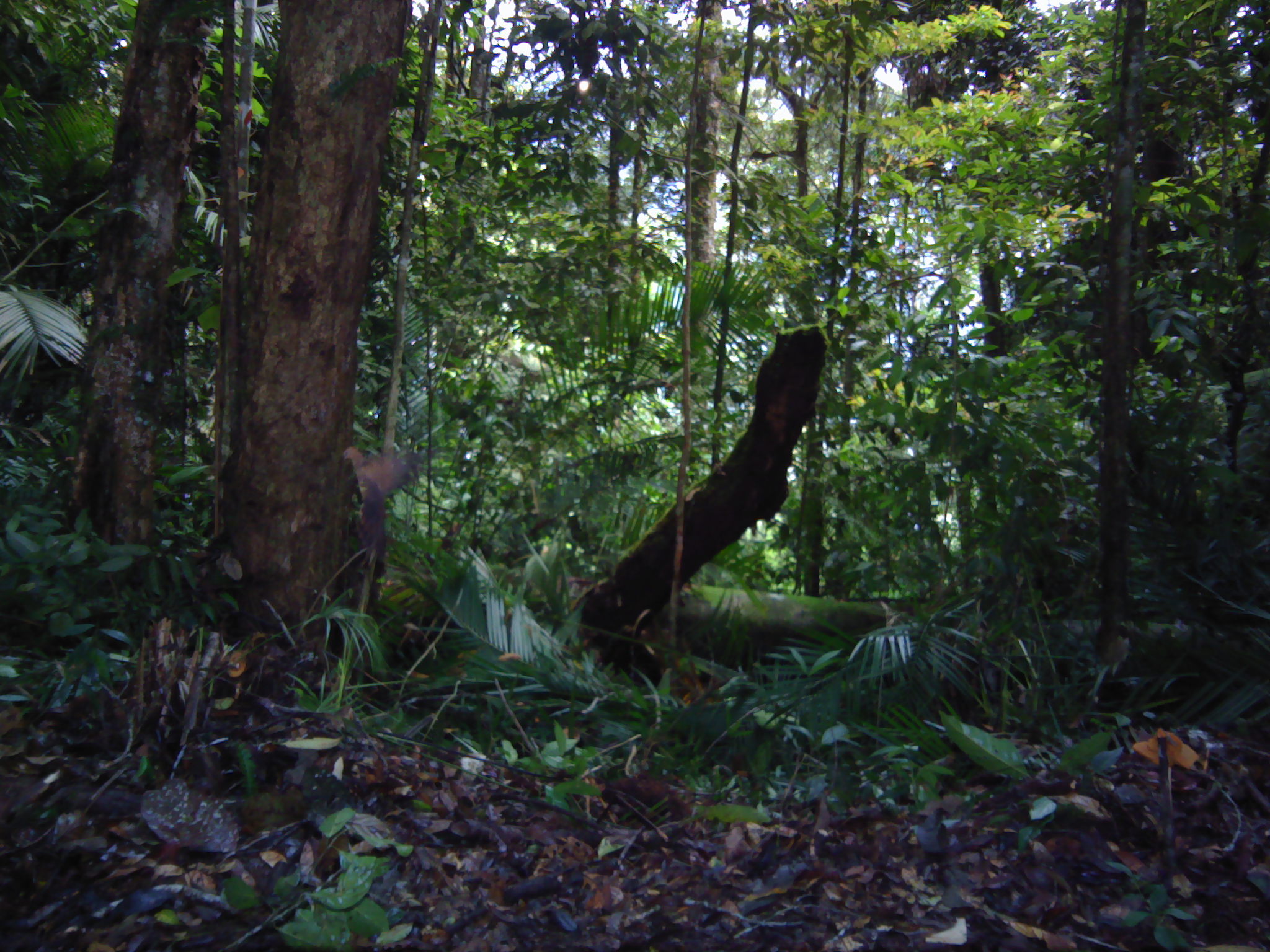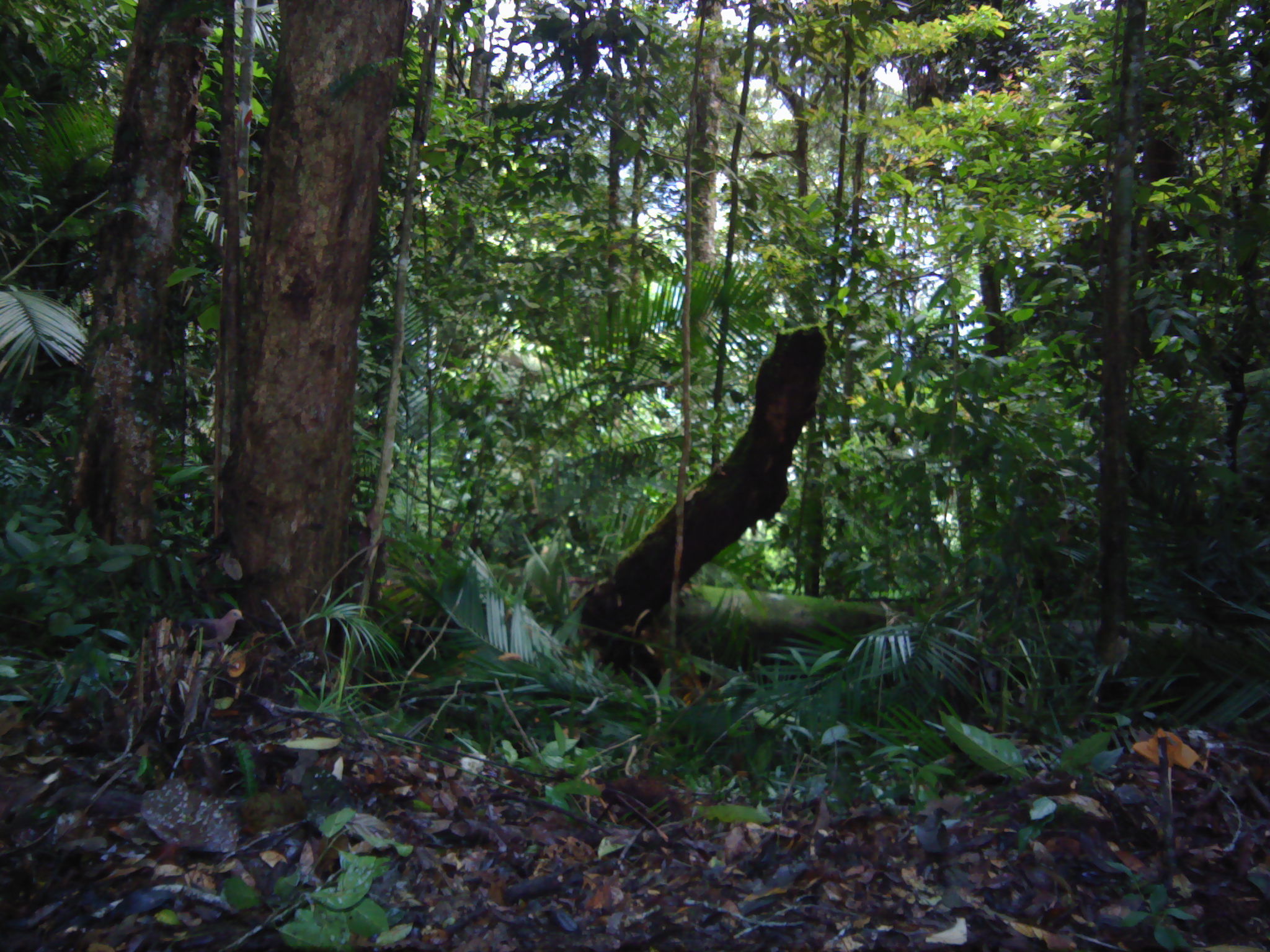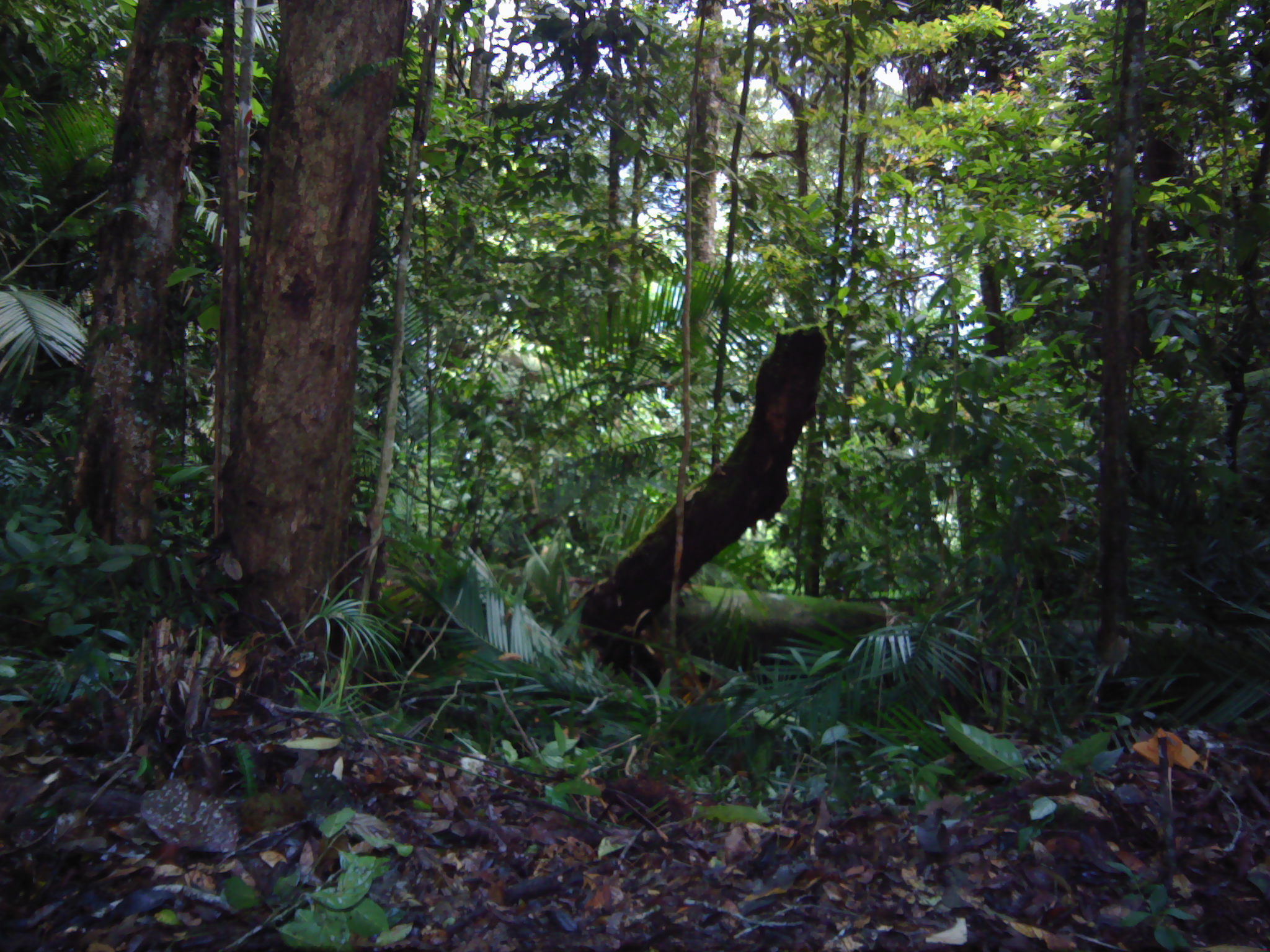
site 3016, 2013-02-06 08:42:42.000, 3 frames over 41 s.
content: unidentified animal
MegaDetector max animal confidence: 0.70